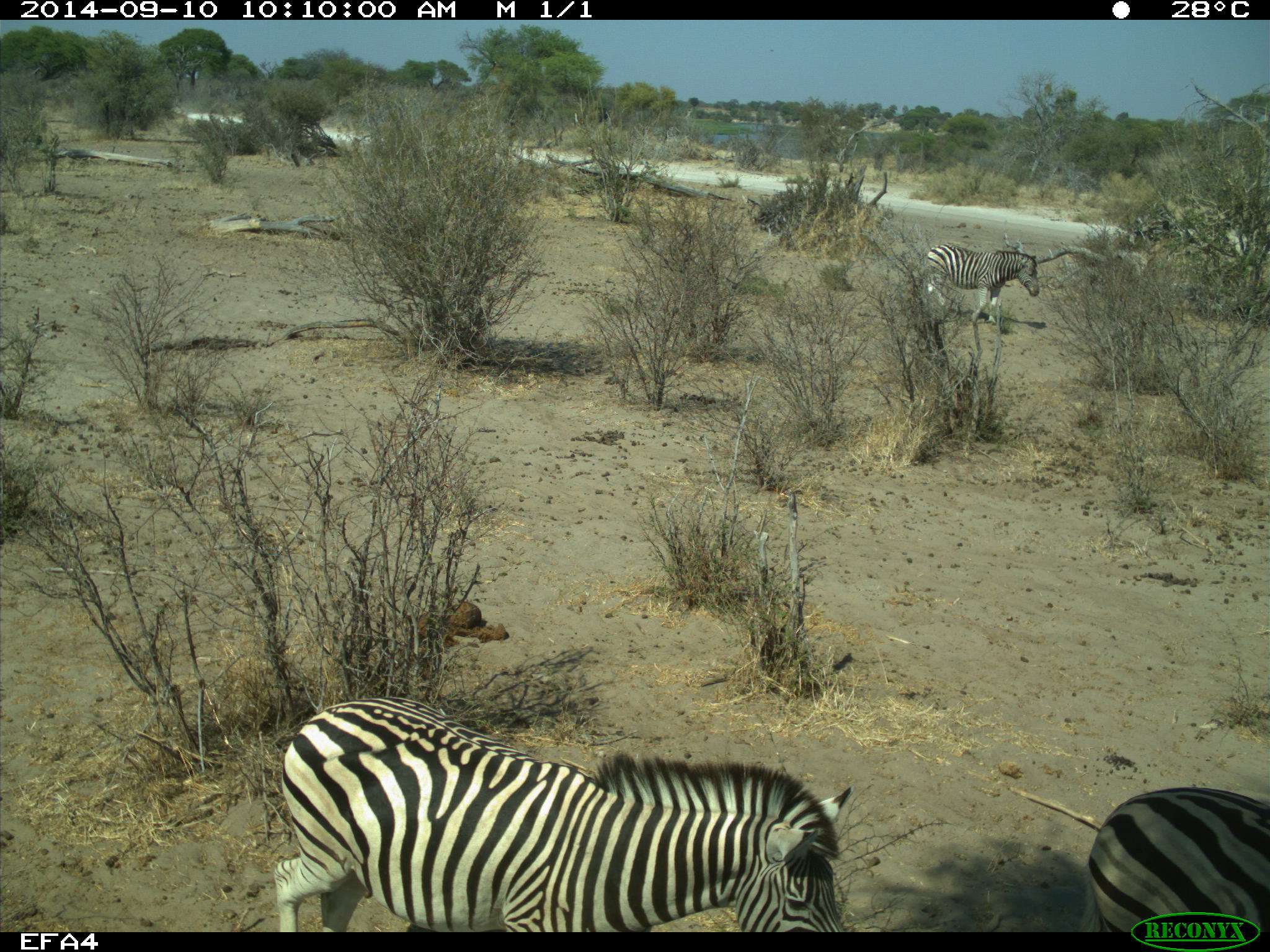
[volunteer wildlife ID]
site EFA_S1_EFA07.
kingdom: Animalia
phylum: Chordata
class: Mammalia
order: Perissodactyla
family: Equidae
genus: Equus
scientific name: Equus quagga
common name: plains zebra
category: zebraplains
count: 3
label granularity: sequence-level